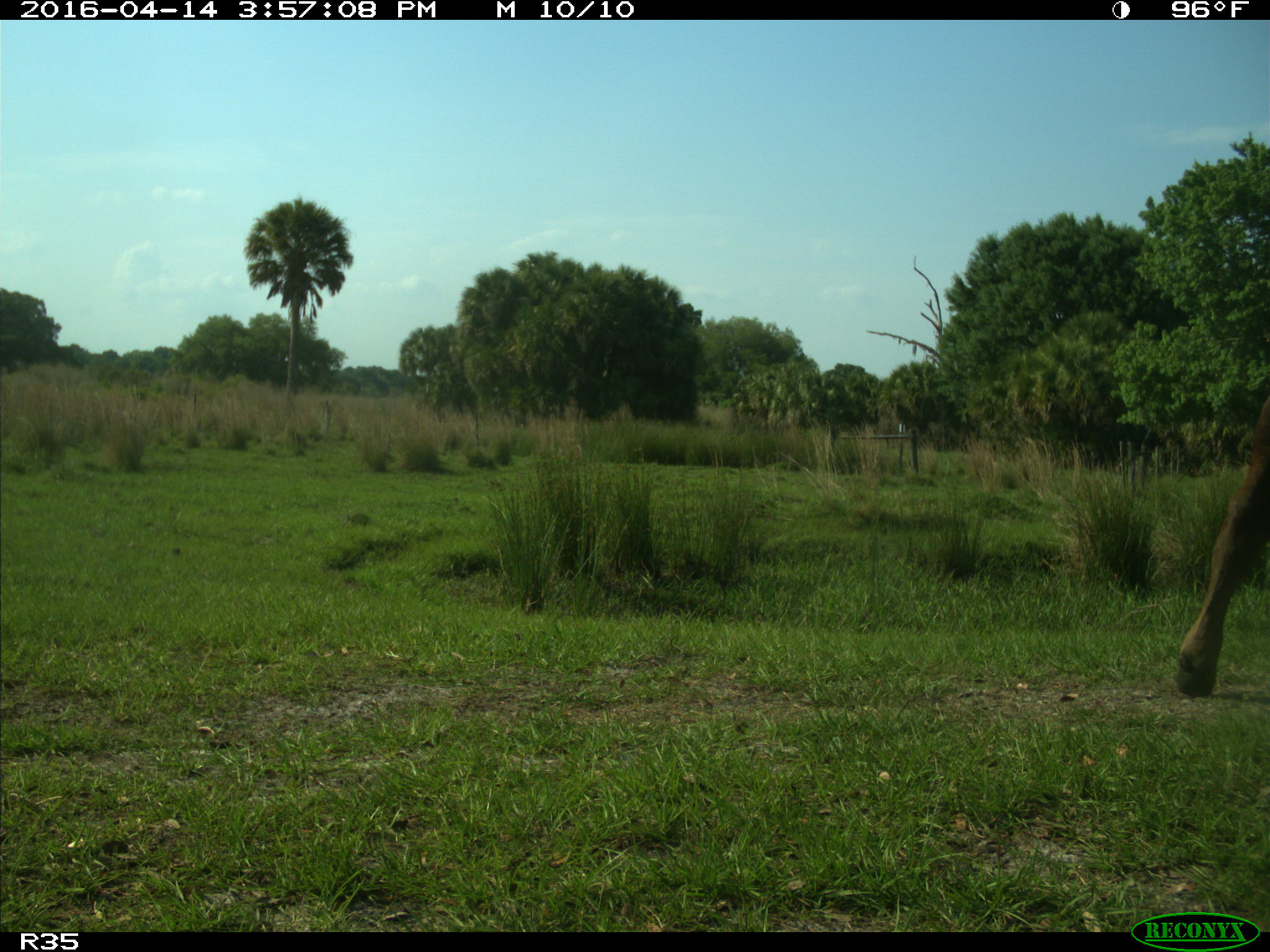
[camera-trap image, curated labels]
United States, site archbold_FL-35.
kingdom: Animalia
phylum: Chordata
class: Mammalia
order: Artiodactyla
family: Bovidae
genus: Bos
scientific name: Bos taurus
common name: domestic cow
Bos taurus (domestic cow).